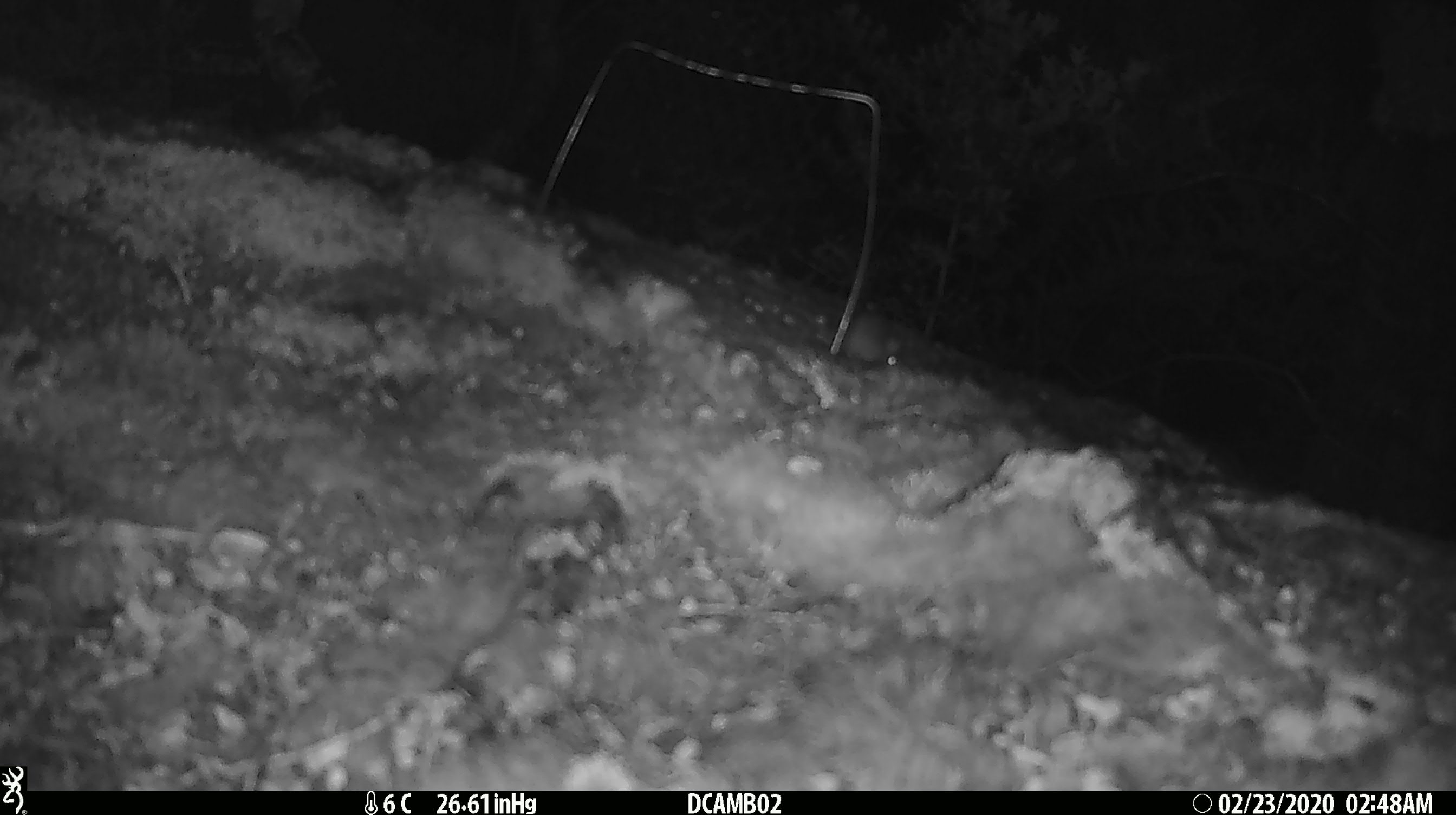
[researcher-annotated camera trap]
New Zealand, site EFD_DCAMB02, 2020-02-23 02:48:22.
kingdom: Animalia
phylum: Chordata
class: Mammalia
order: Rodentia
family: Muridae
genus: Mus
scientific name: Mus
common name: mouse